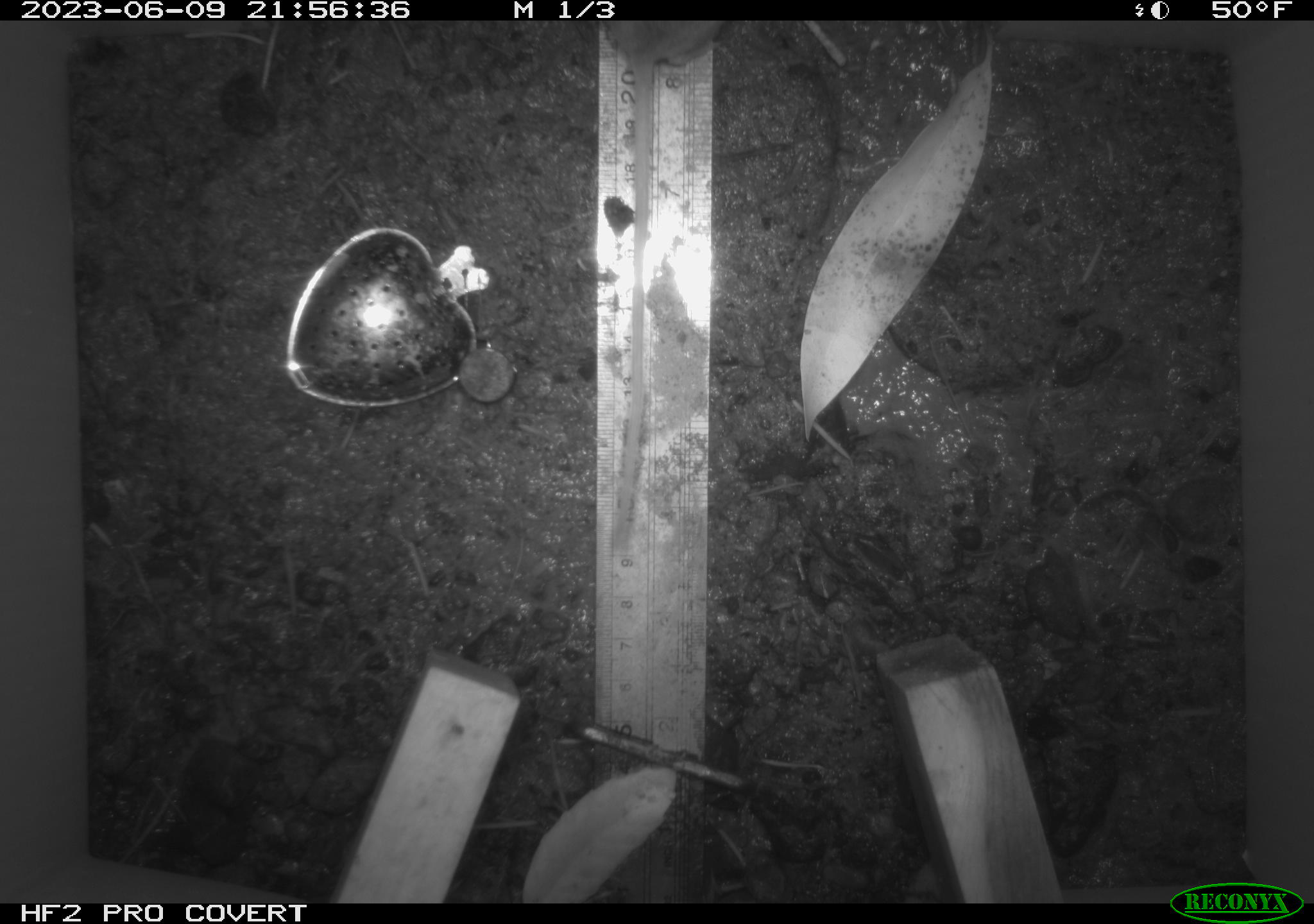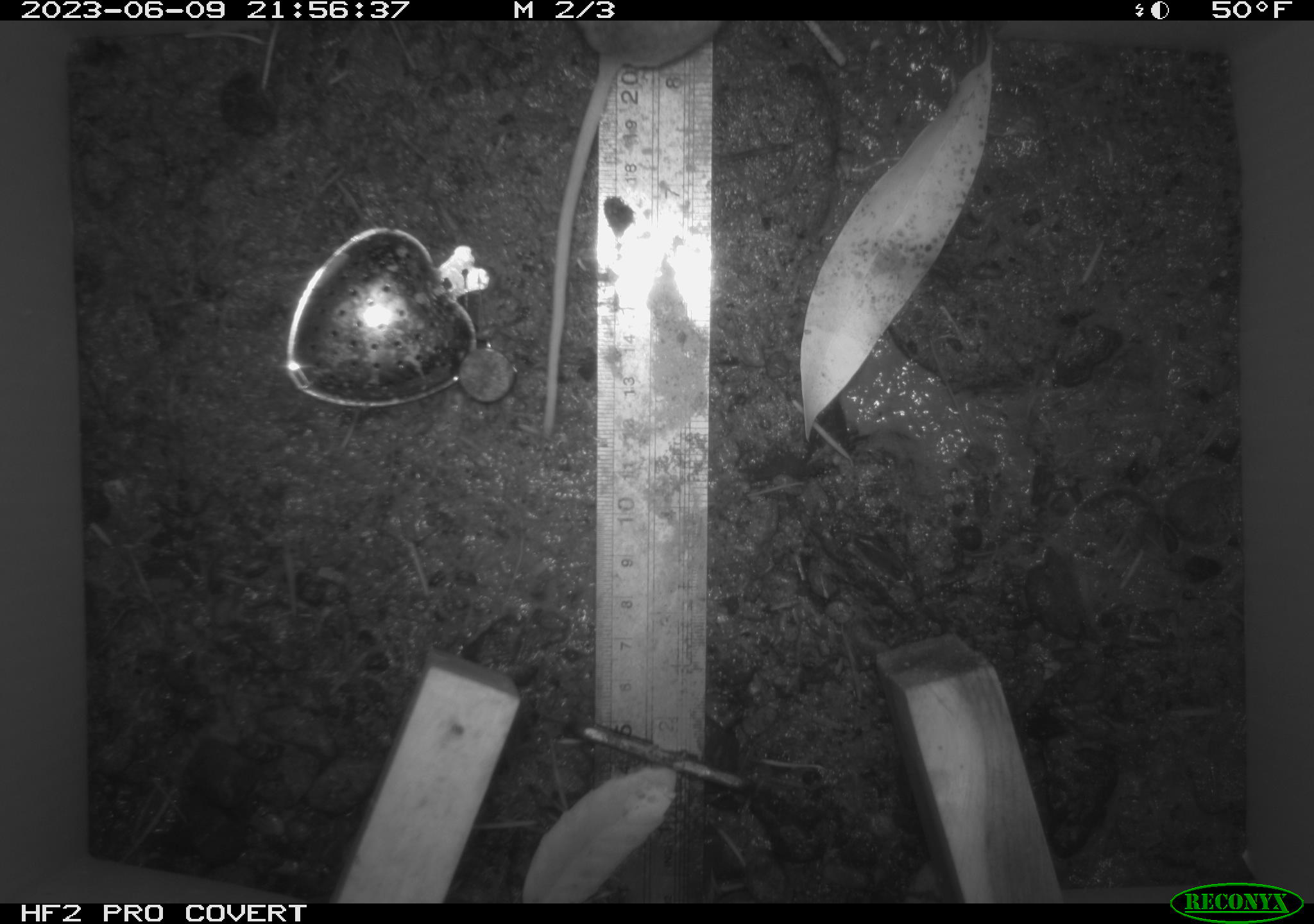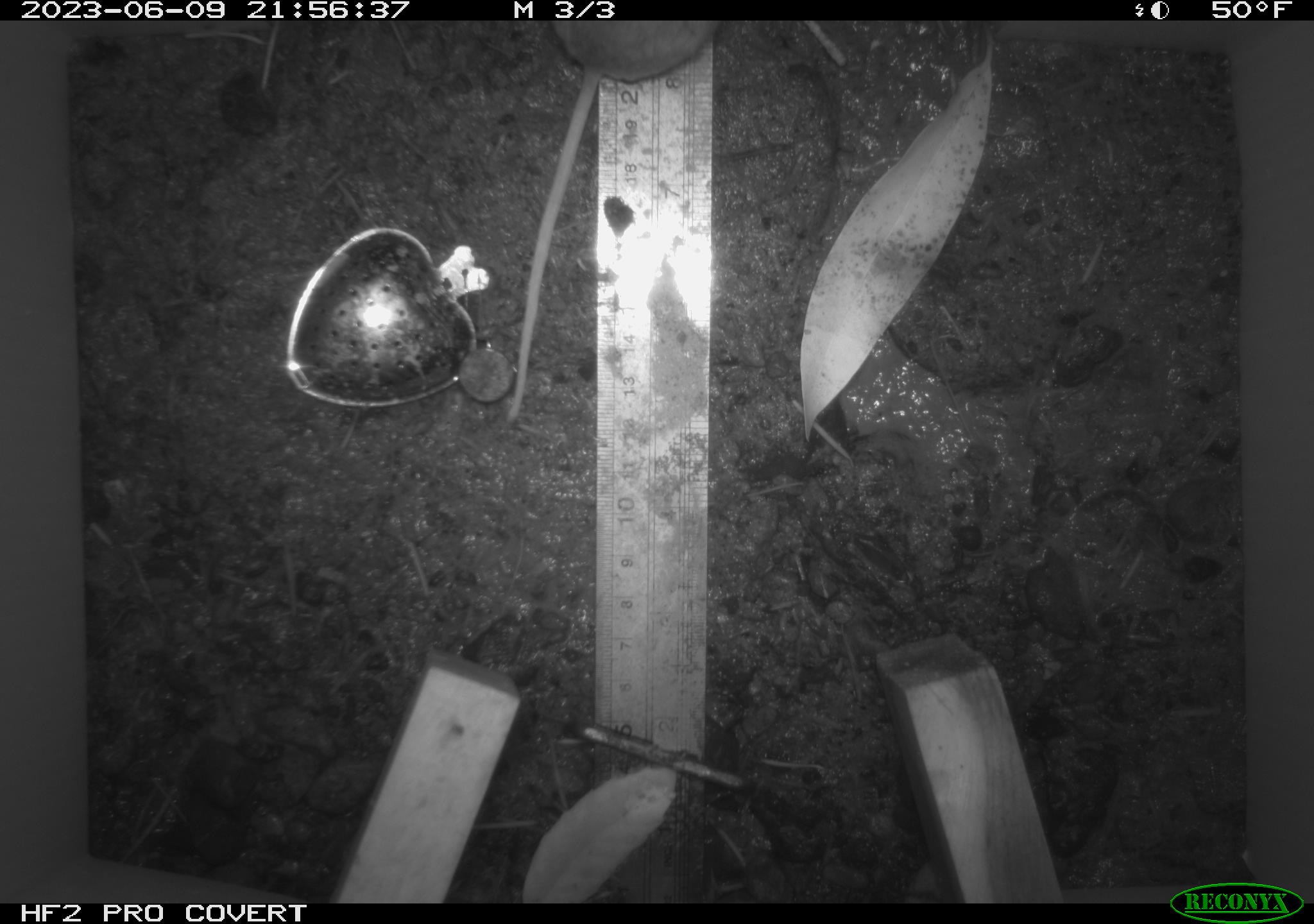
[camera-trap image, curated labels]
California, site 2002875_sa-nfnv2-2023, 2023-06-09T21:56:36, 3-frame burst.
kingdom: Animalia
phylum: Chordata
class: Mammalia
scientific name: Mammalia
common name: small mammal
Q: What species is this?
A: Small mammal (Mammalia).